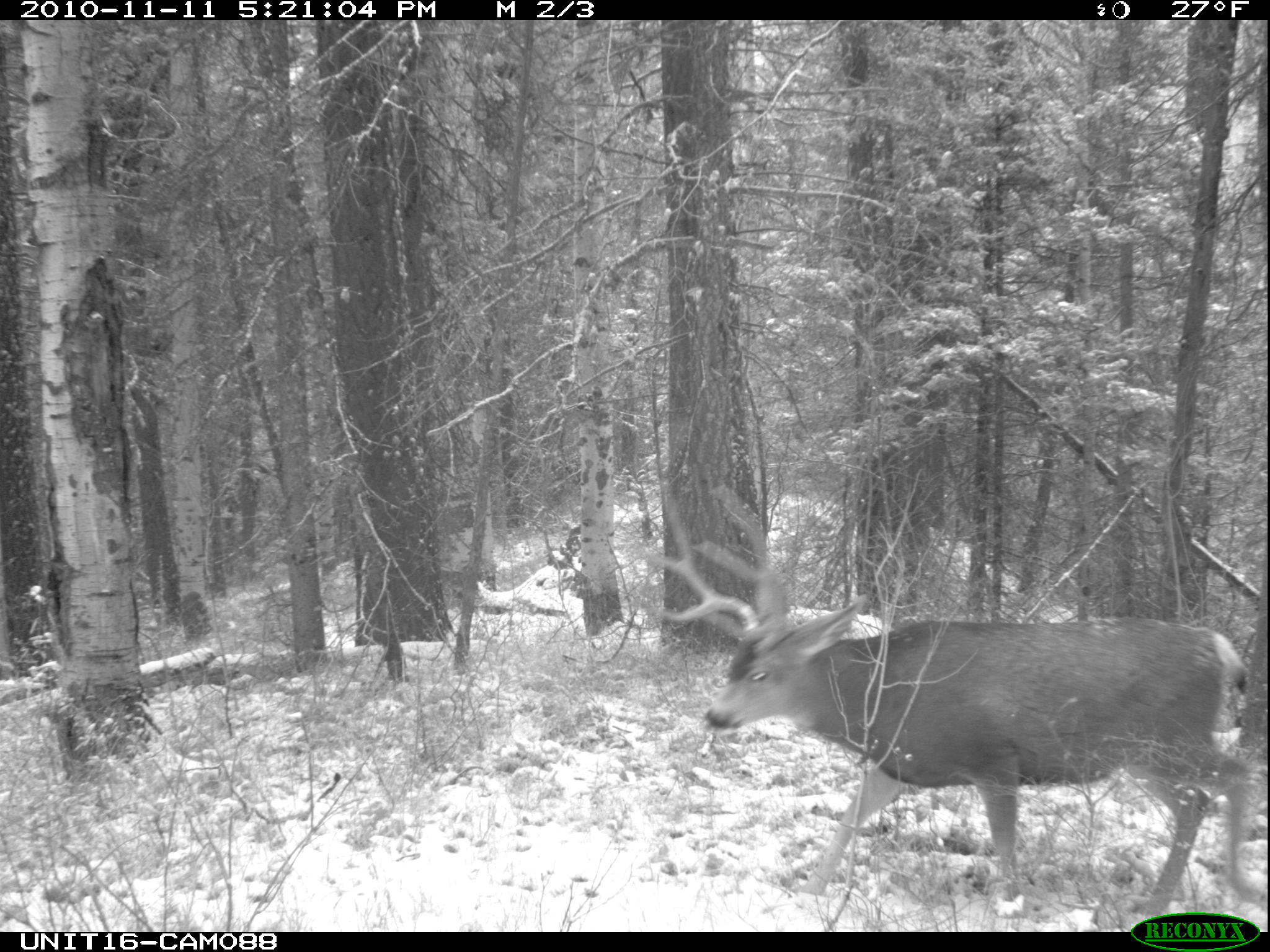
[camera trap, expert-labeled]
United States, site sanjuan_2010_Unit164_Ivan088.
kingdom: Animalia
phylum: Chordata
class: Mammalia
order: Artiodactyla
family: Cervidae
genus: Odocoileus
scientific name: Odocoileus hemionus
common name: mule deer